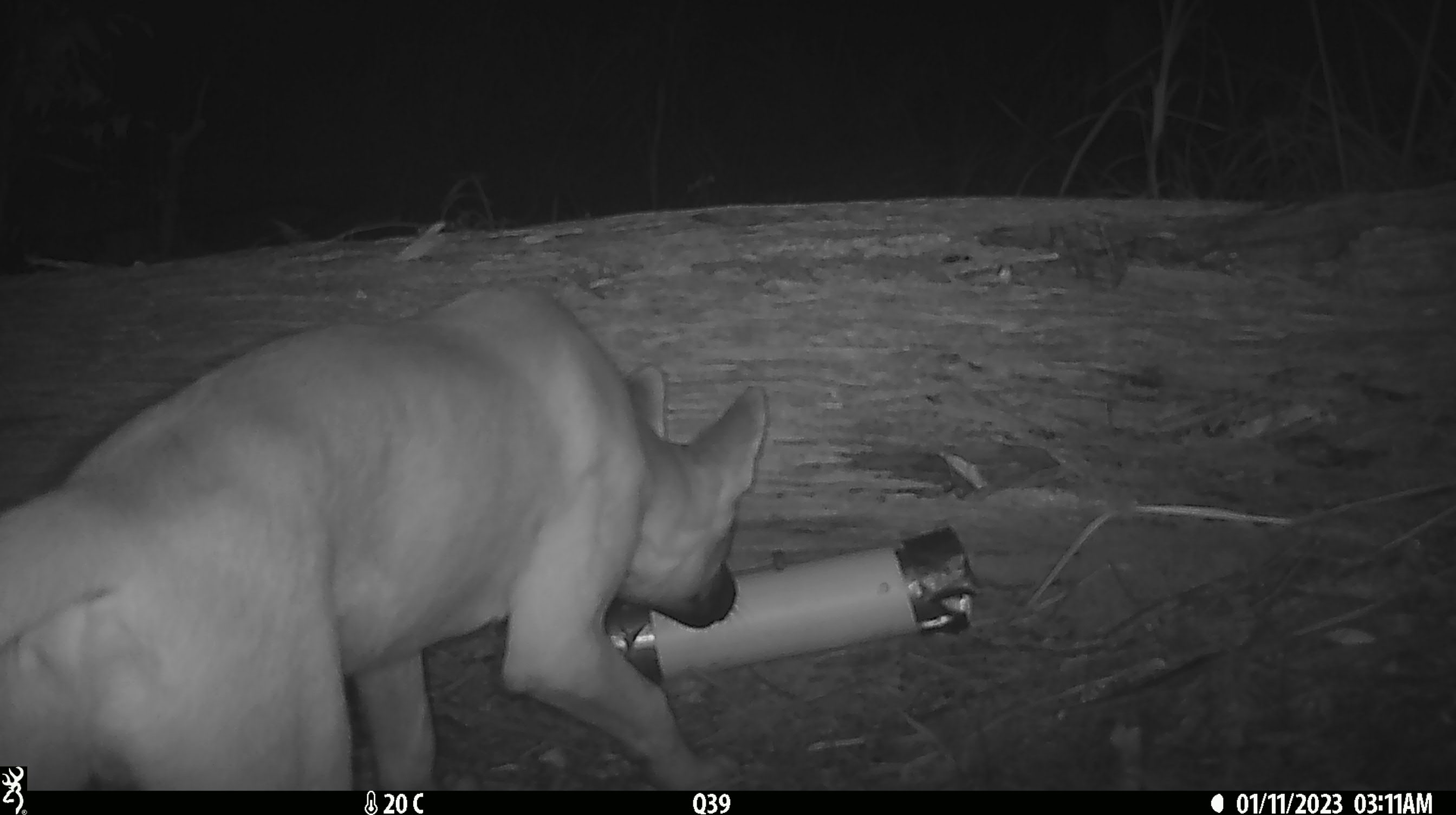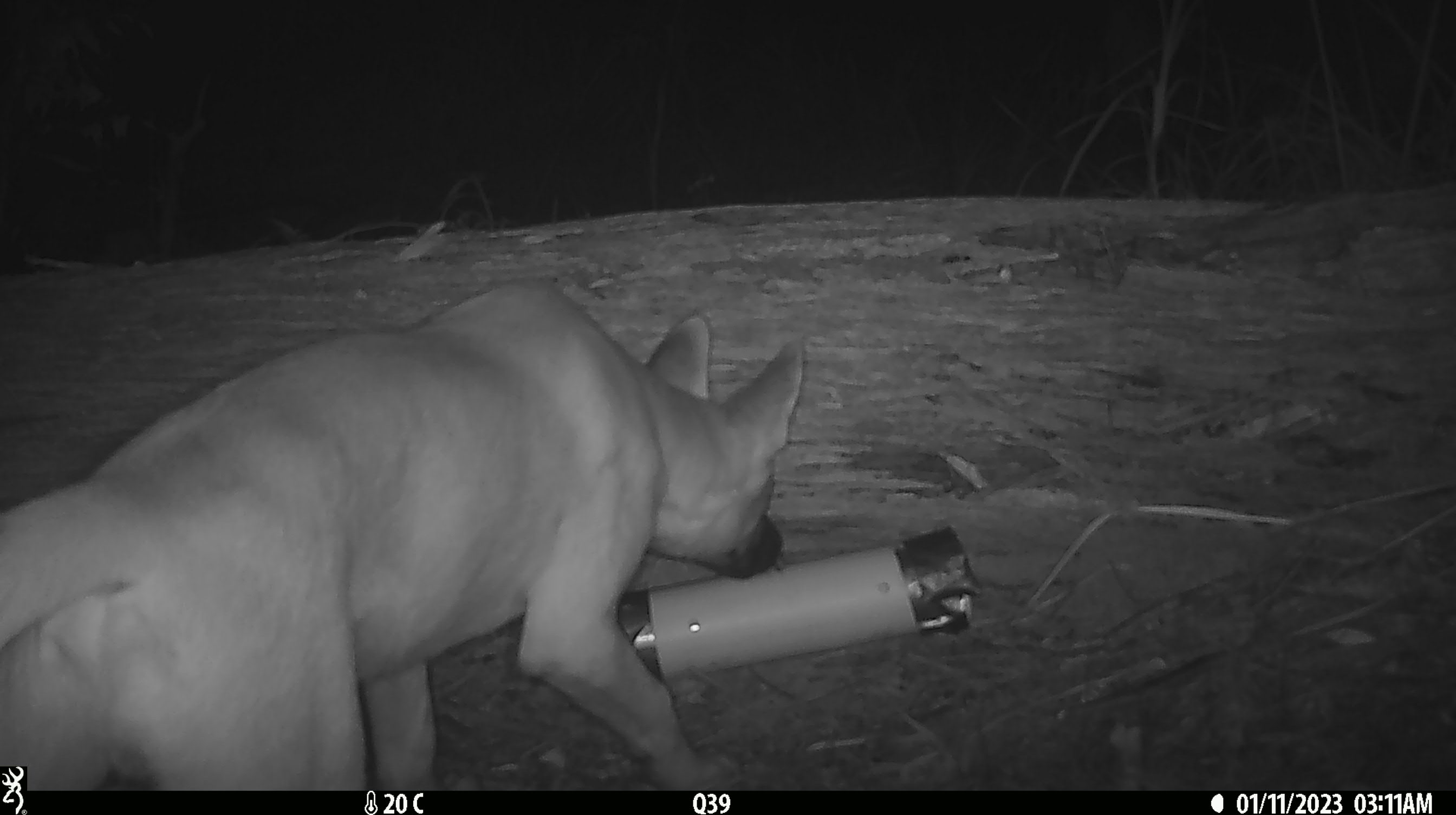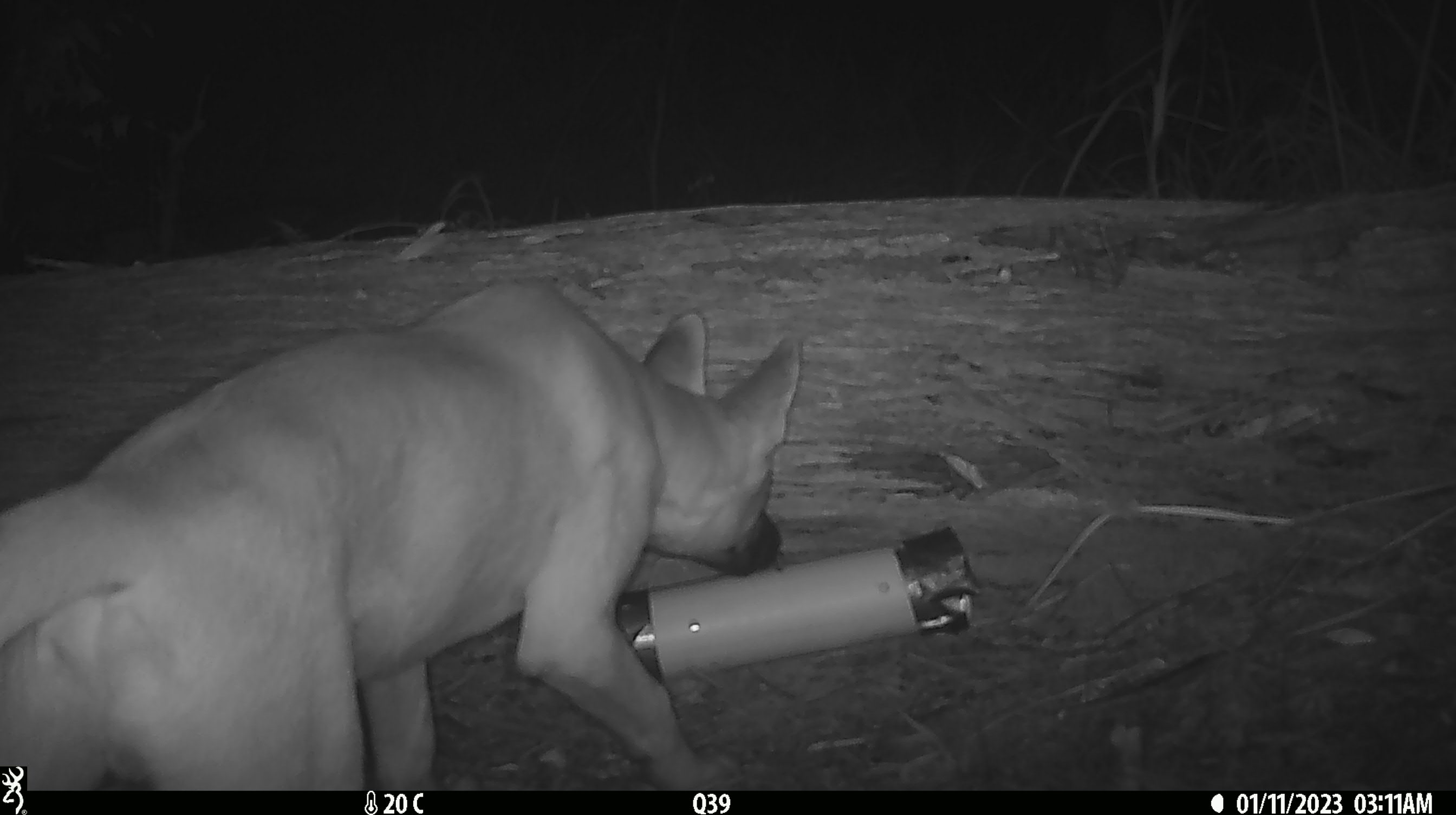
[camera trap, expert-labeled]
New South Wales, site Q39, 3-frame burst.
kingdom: Animalia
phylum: Chordata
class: Mammalia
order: Carnivora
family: Canidae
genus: Canis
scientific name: Canis familiaris dingo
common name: dingo